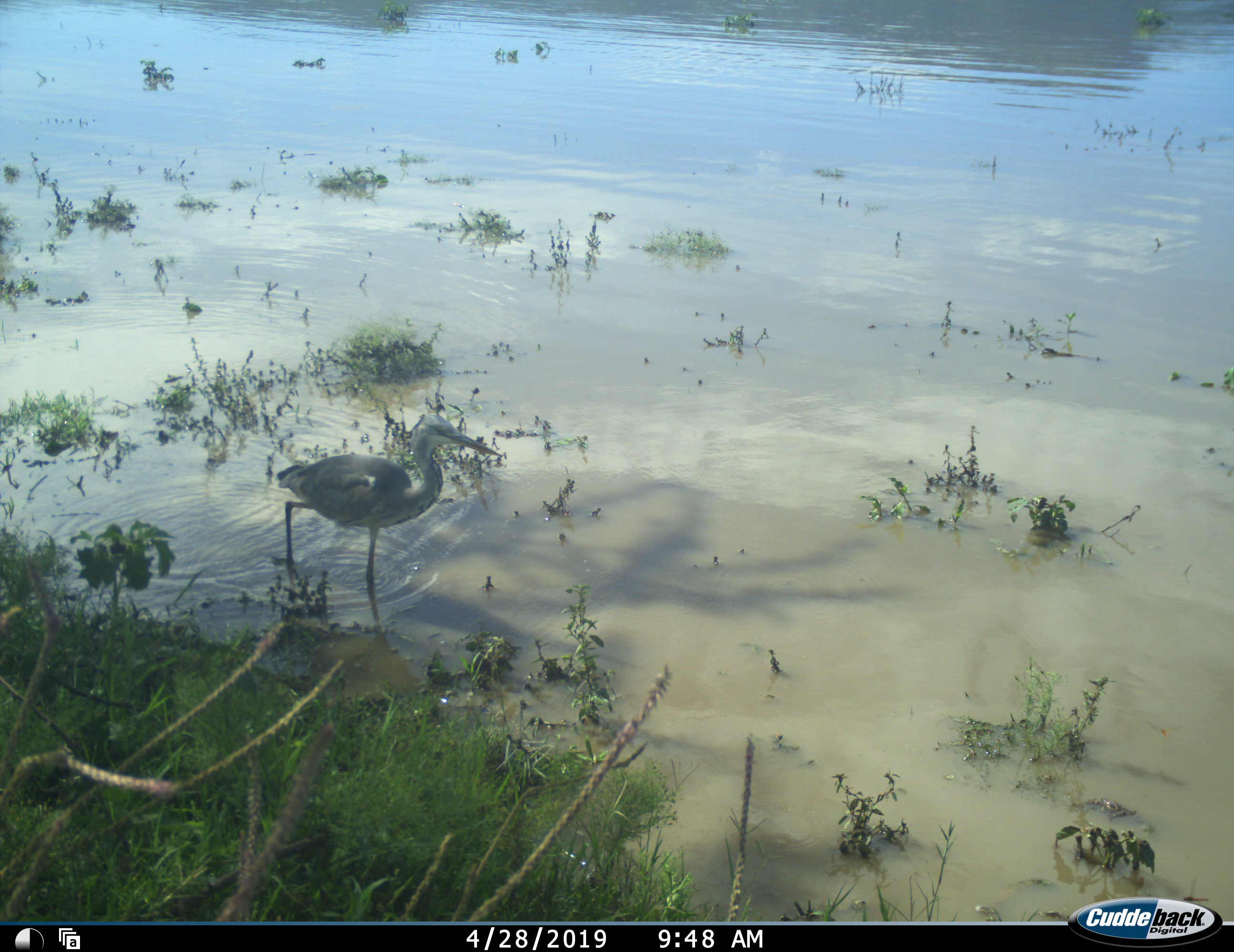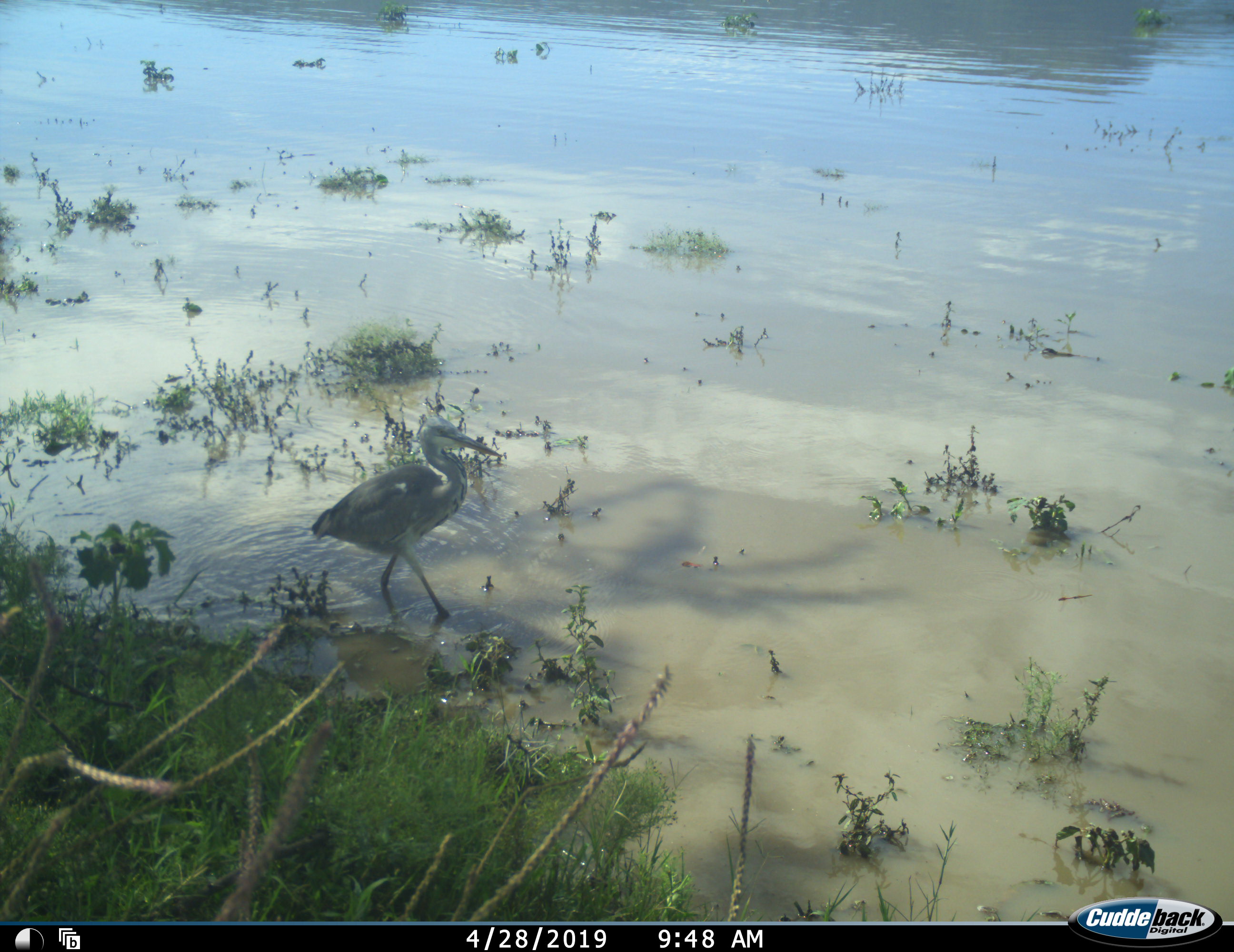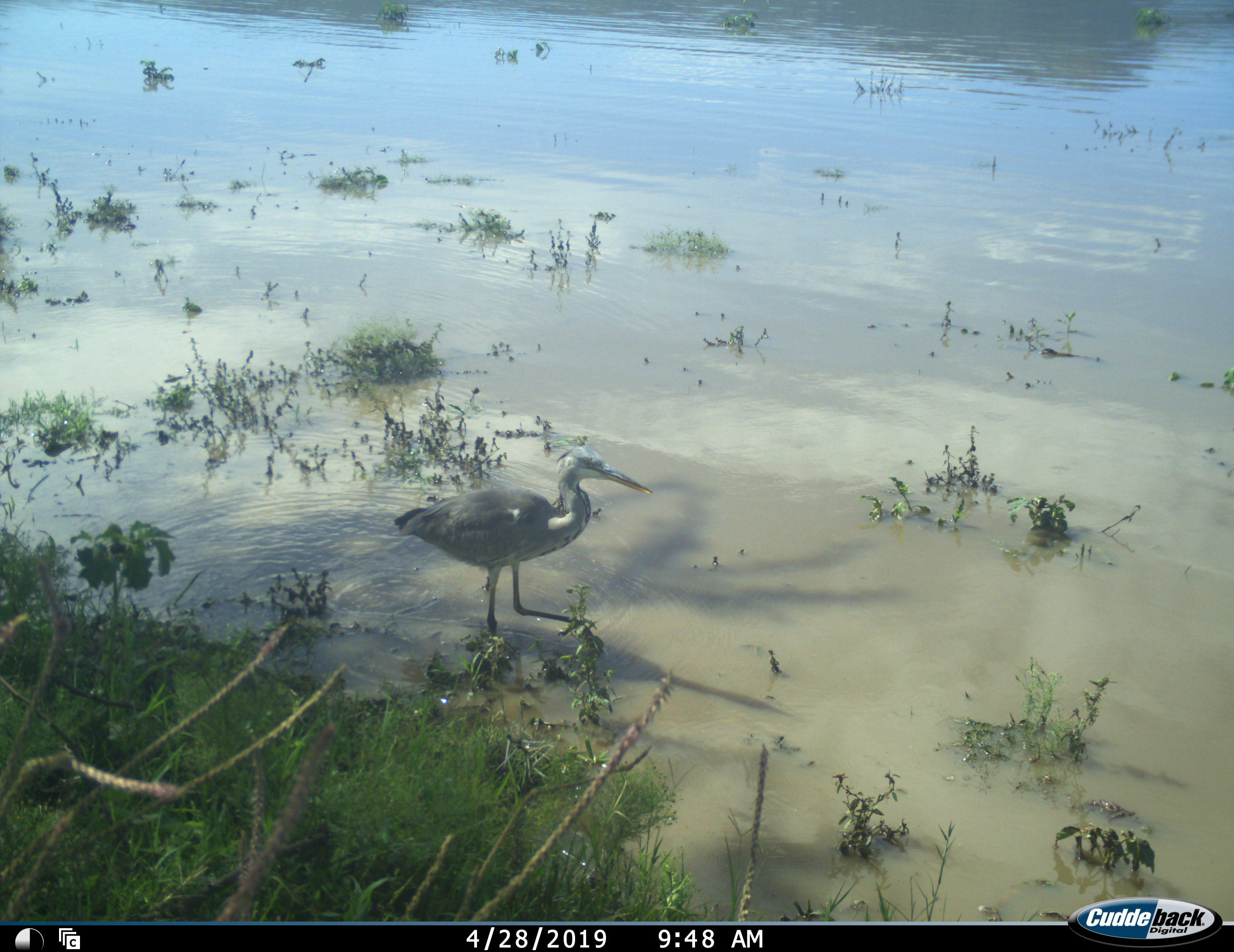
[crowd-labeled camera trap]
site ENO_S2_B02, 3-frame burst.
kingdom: Animalia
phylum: Chordata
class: Aves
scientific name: Aves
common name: bird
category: birdother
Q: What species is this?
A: Birdother (bird) (Aves).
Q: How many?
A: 1.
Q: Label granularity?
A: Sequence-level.